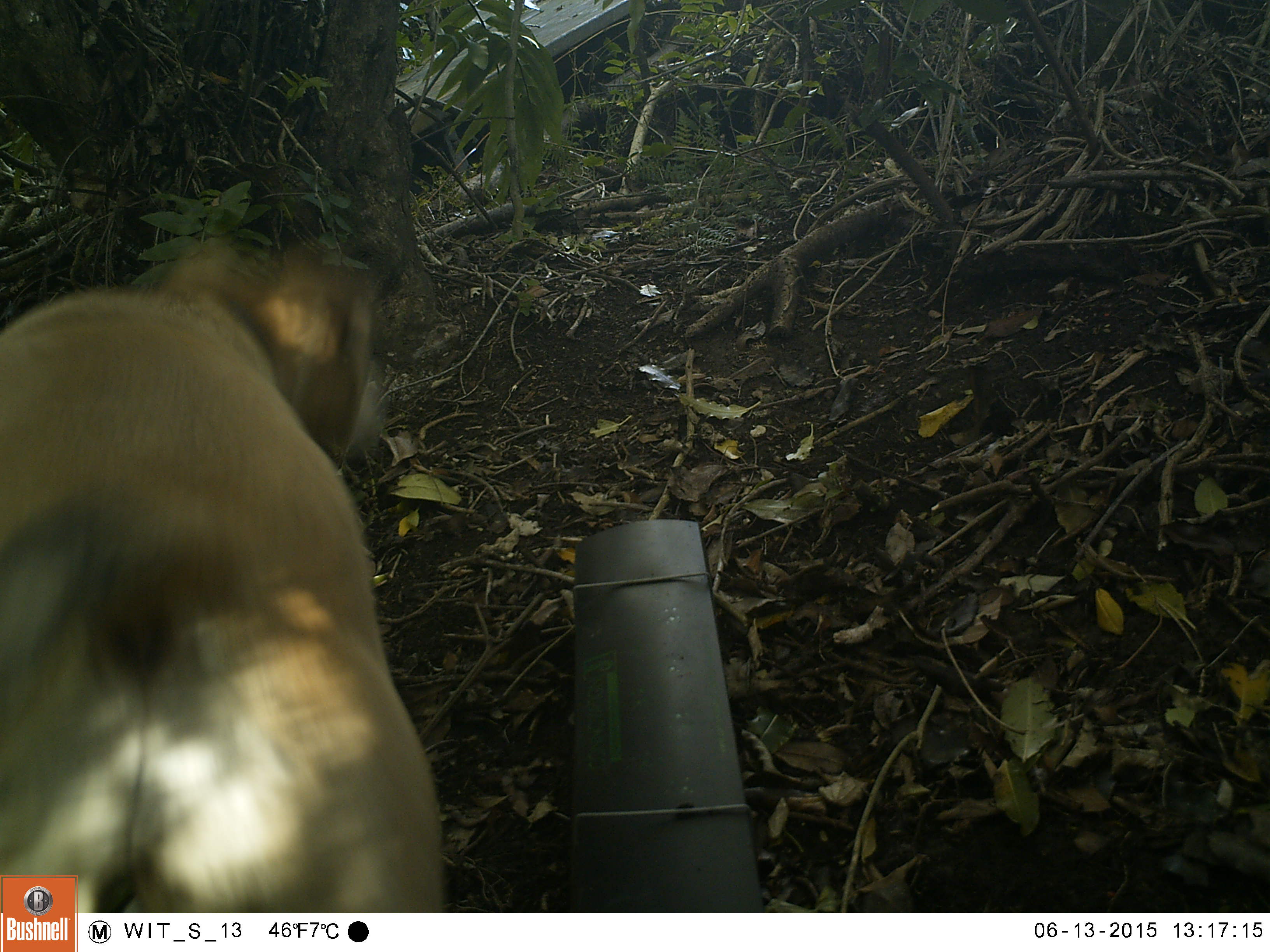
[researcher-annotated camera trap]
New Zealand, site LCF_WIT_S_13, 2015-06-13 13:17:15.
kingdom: Animalia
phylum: Chordata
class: Mammalia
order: Carnivora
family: Canidae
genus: Canis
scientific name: Canis familiaris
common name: domestic dog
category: dog